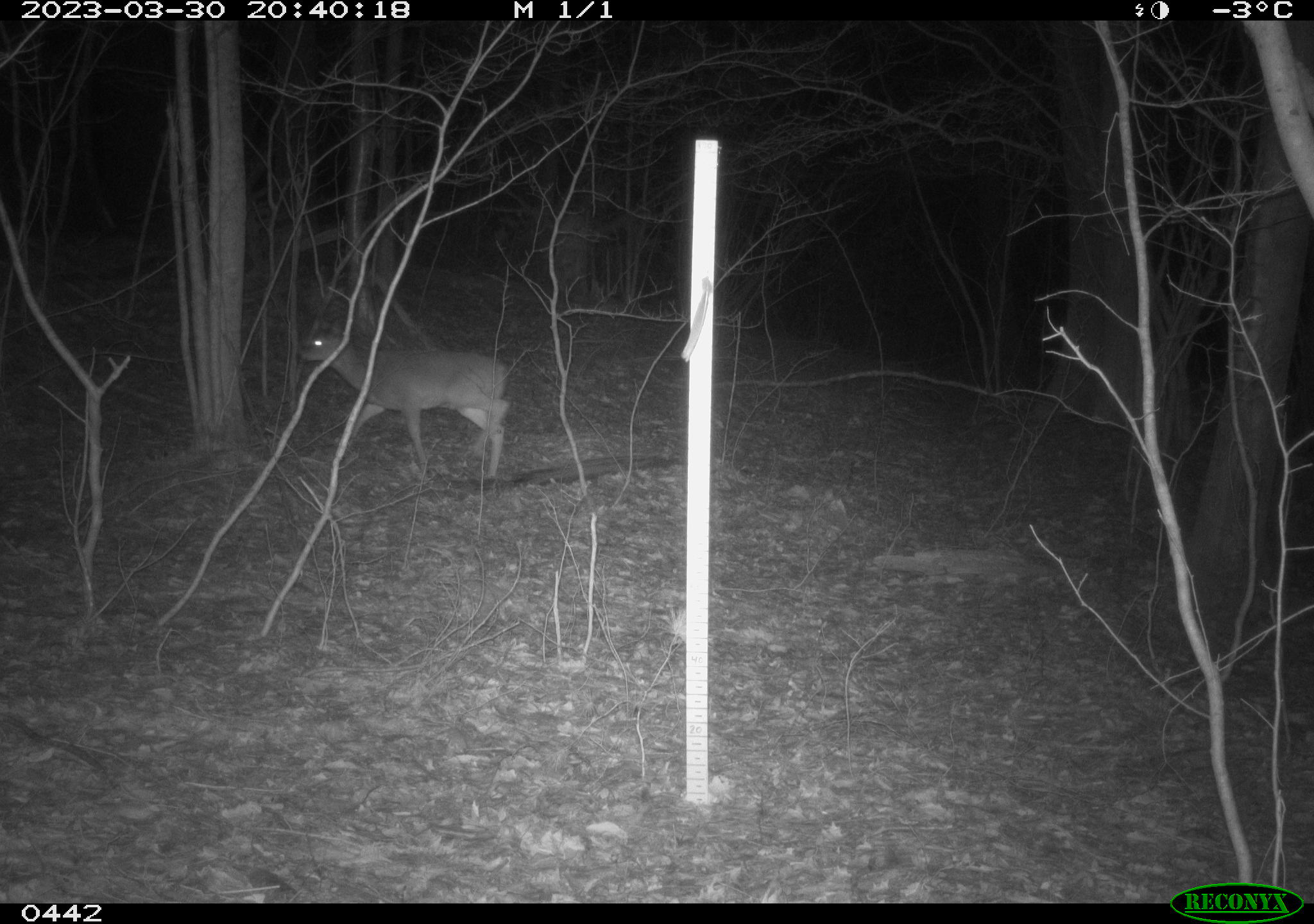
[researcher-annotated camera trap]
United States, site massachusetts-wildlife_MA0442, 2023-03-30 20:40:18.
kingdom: Animalia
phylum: Chordata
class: Mammalia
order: Artiodactyla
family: Cervidae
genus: Odocoileus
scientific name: Odocoileus virginianus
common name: white-tailed deer